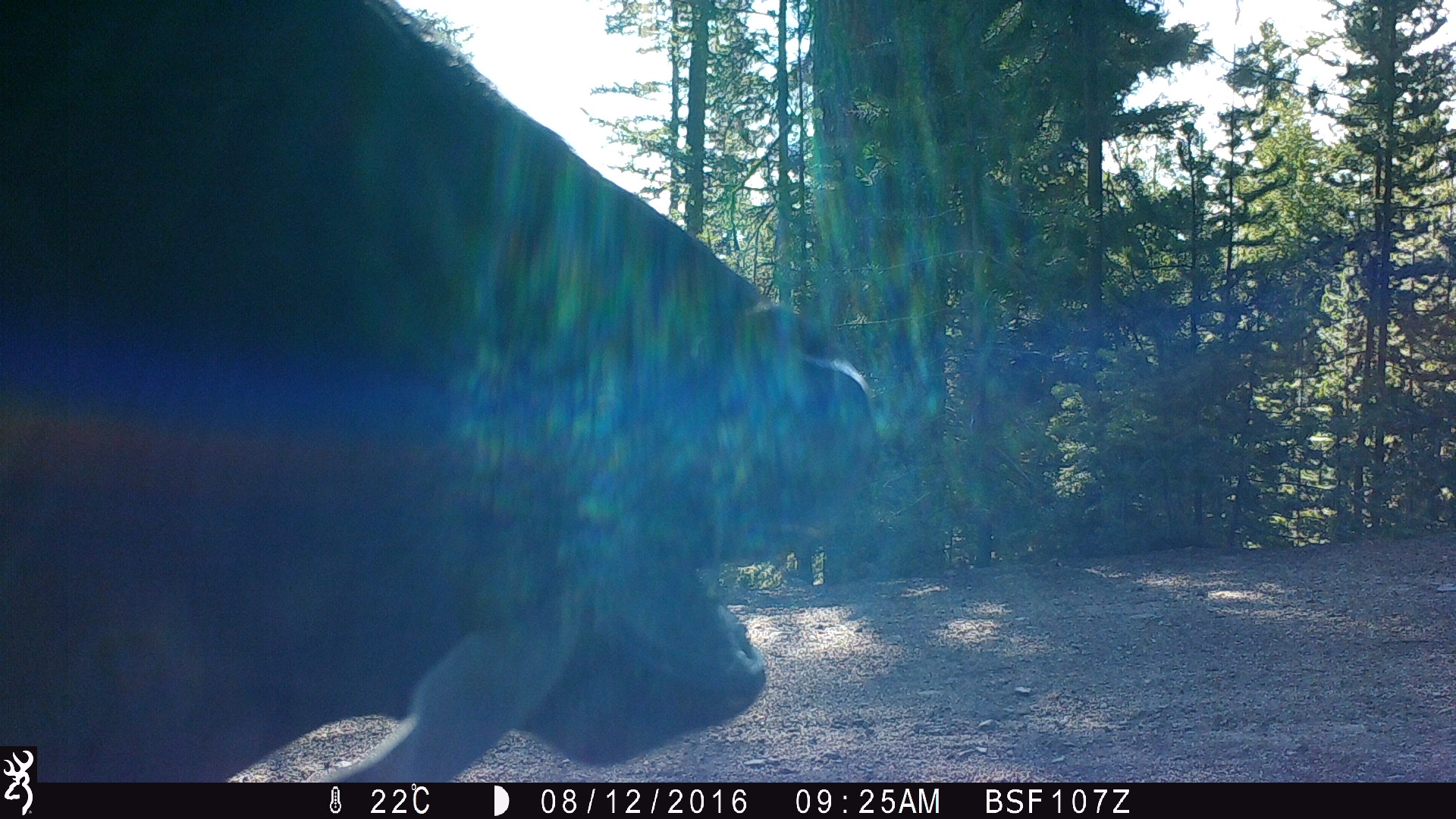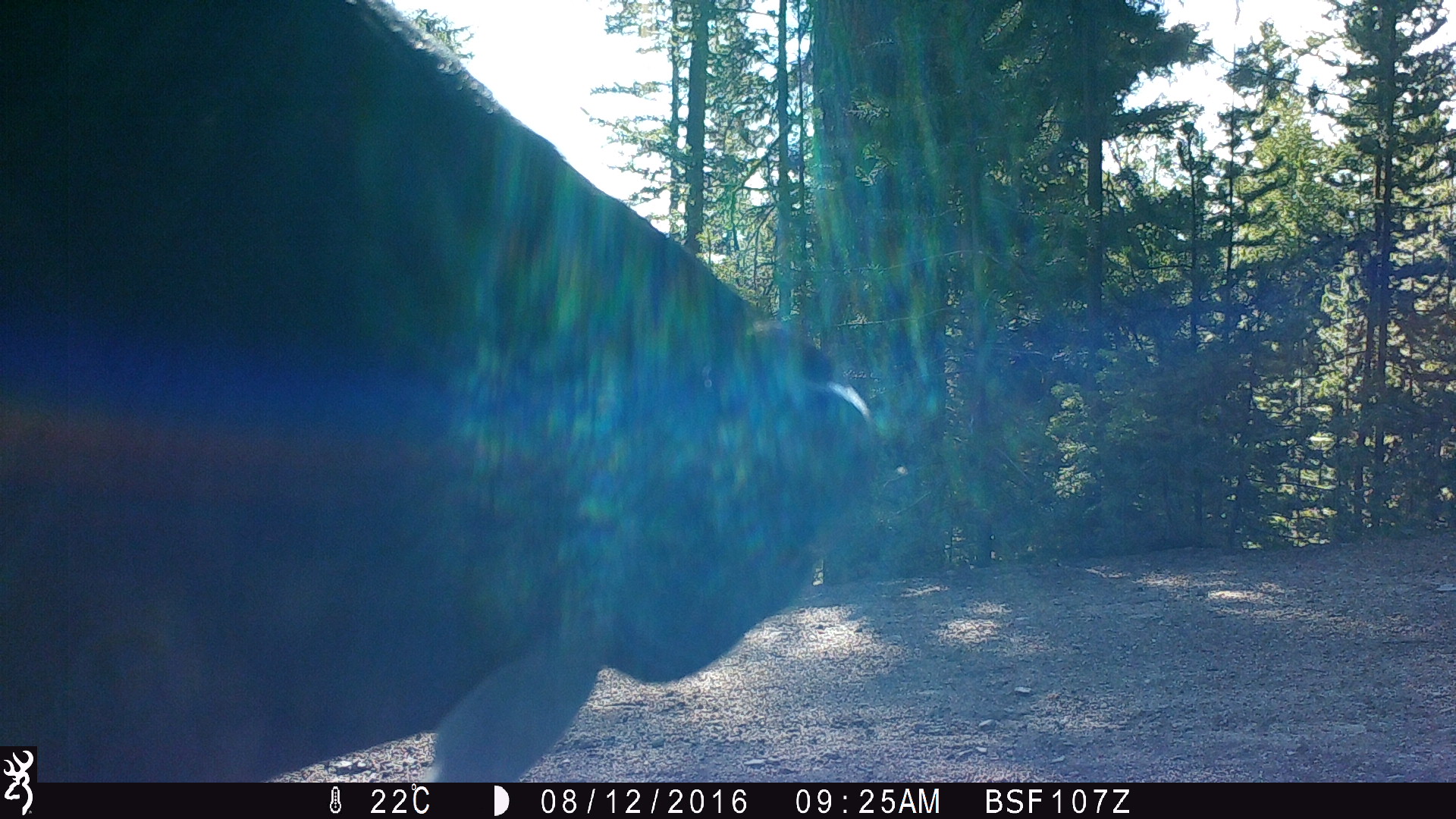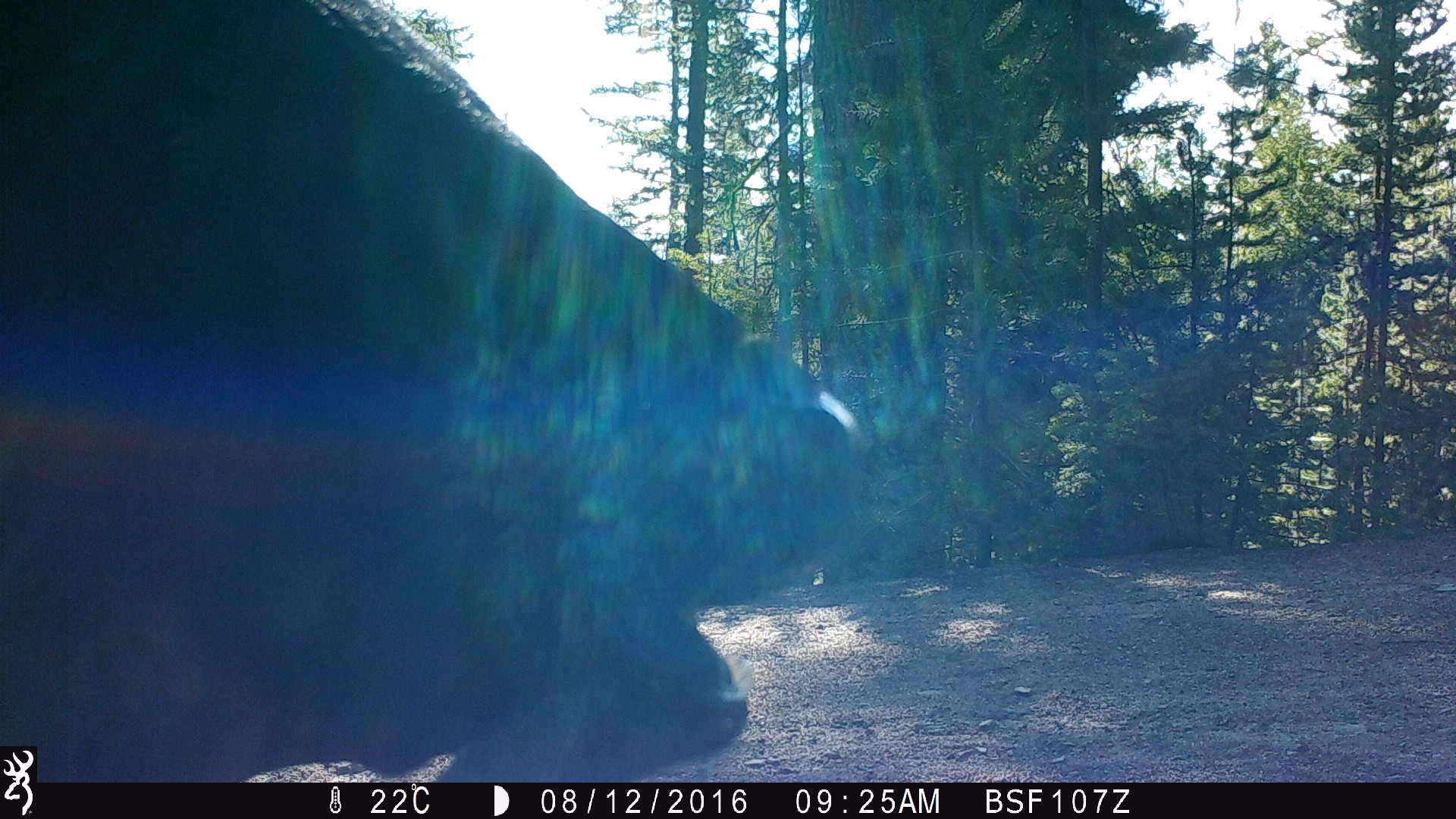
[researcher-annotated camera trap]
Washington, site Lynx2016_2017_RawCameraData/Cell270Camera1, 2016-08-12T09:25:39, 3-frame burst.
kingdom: Animalia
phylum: Chordata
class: Mammalia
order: Artiodactyla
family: Bovidae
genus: Bos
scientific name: Bos taurus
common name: domestic cattle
Domestic cattle (Bos taurus). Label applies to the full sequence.